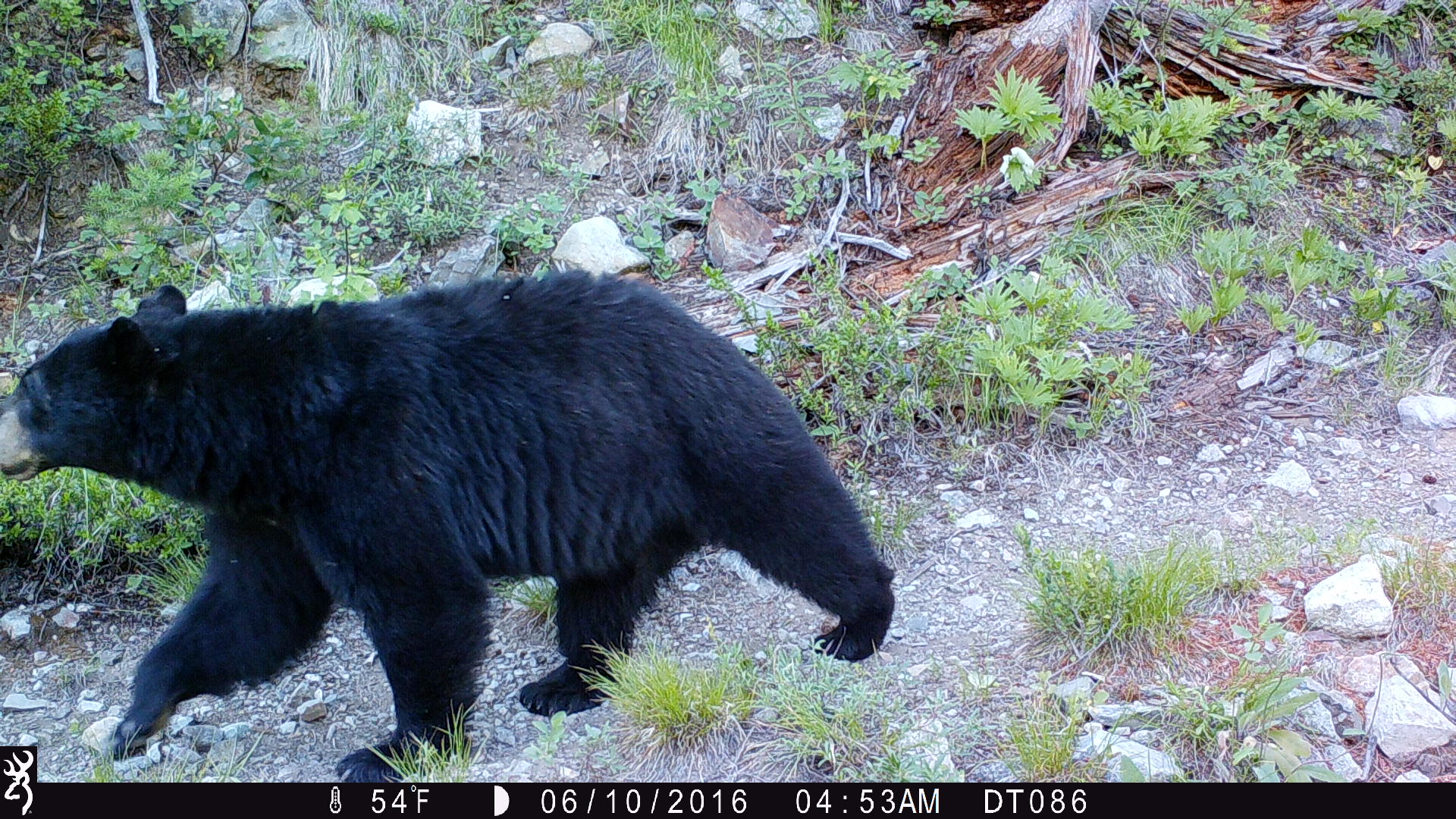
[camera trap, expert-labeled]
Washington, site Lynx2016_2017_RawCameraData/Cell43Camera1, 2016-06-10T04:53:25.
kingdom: Animalia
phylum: Chordata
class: Mammalia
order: Carnivora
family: Ursidae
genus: Ursus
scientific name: Ursus americanus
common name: american black bear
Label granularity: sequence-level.